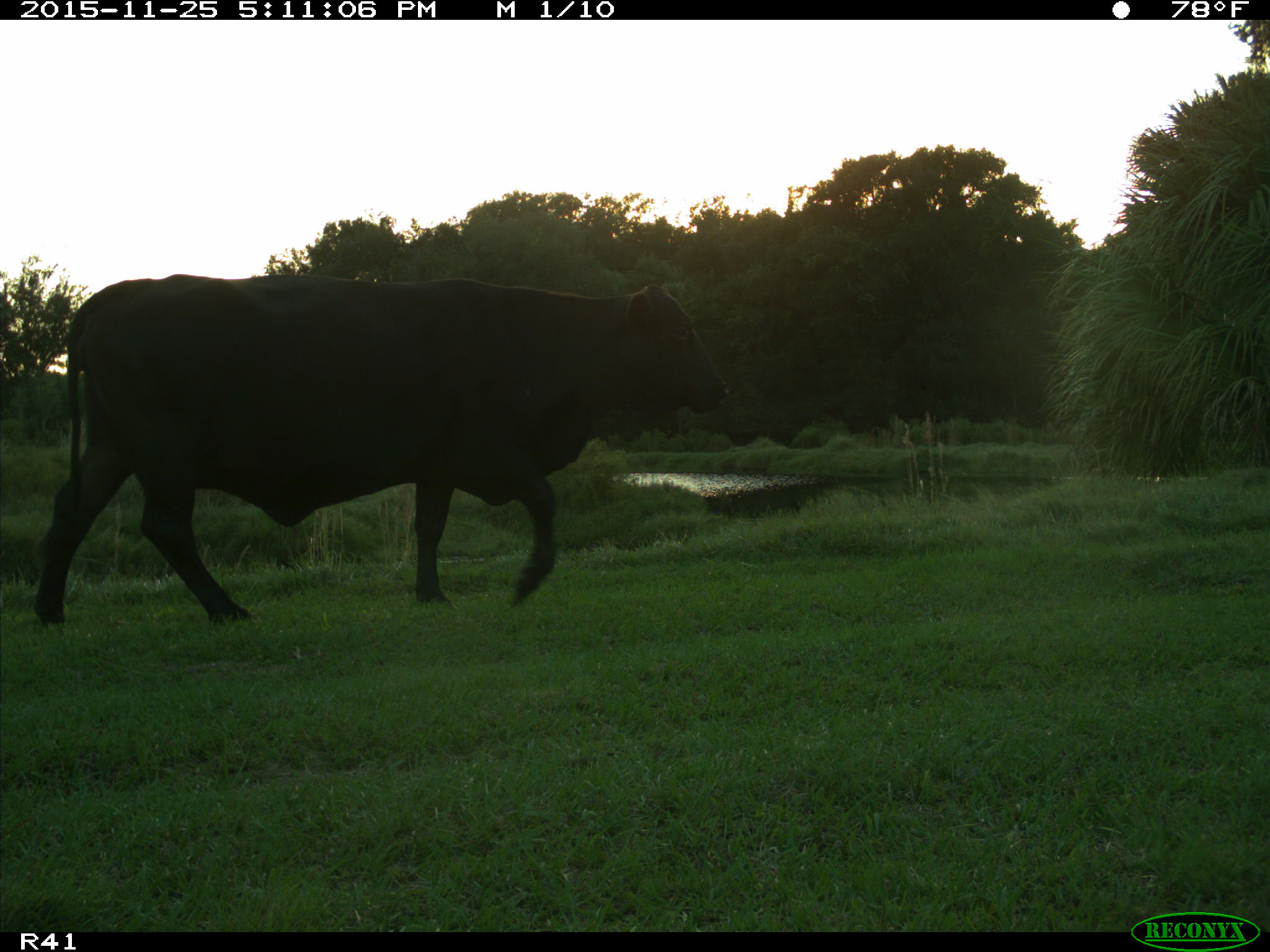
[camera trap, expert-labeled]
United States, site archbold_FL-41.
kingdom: Animalia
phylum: Chordata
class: Mammalia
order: Artiodactyla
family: Bovidae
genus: Bos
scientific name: Bos taurus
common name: domestic cow